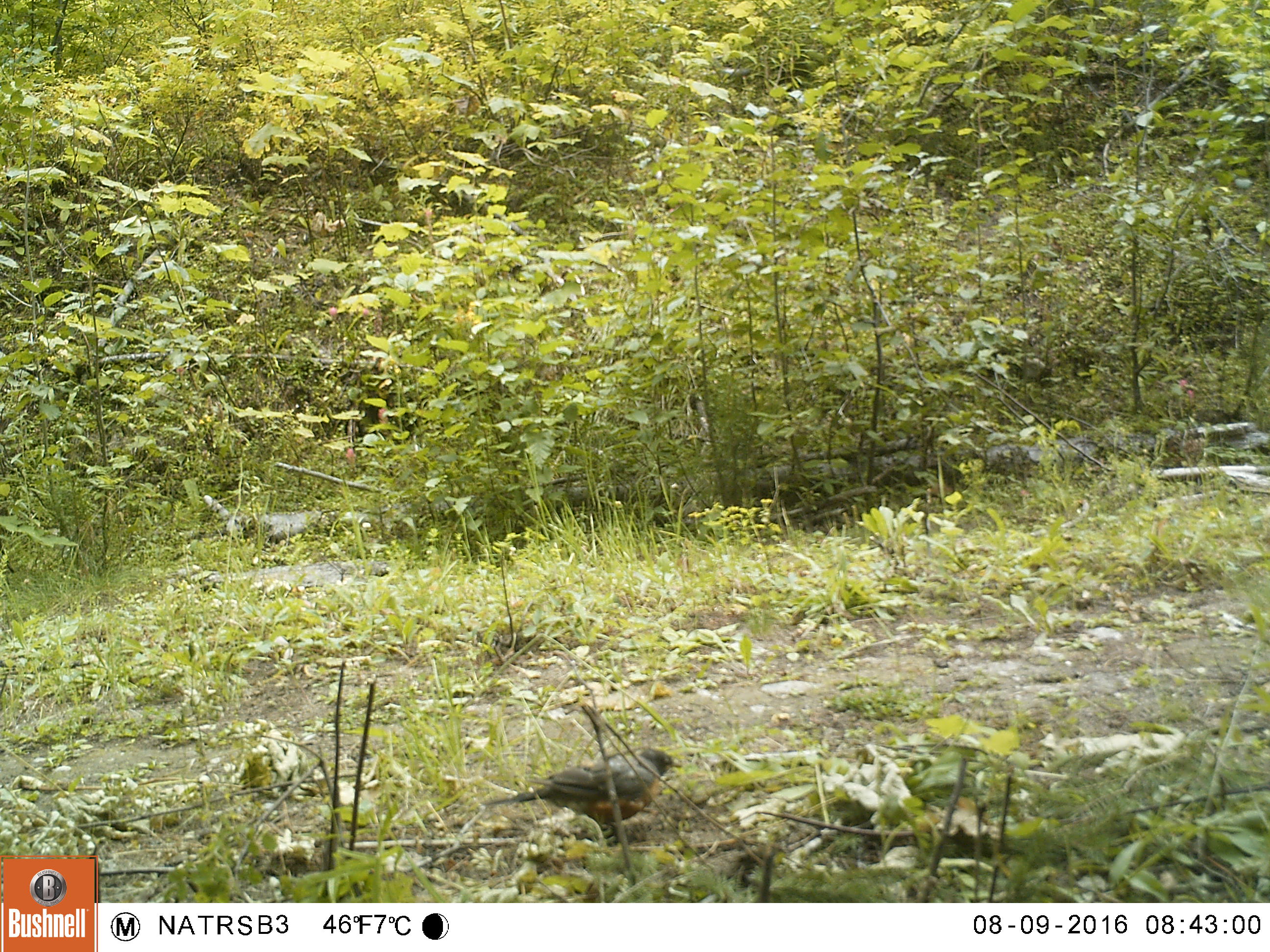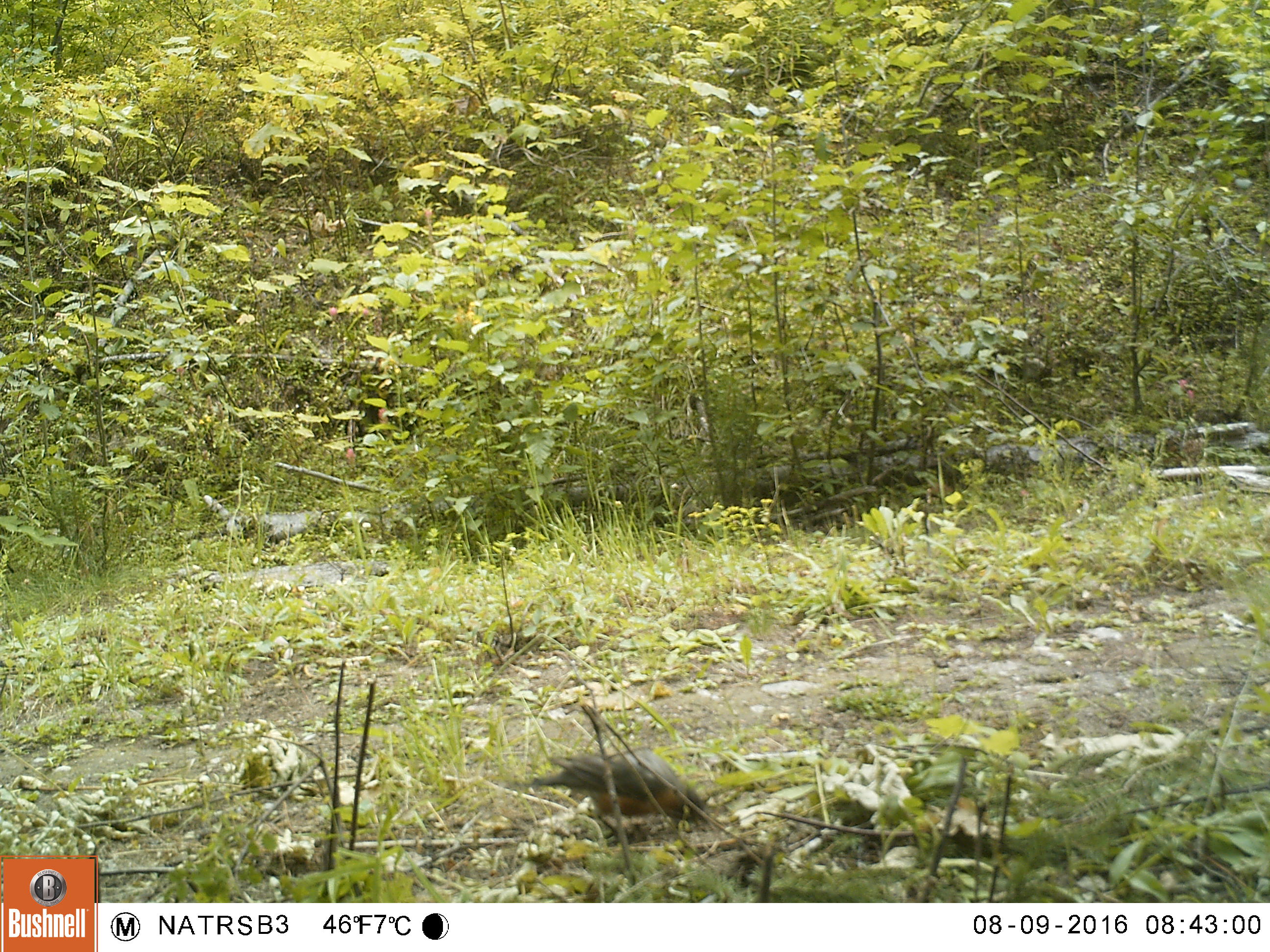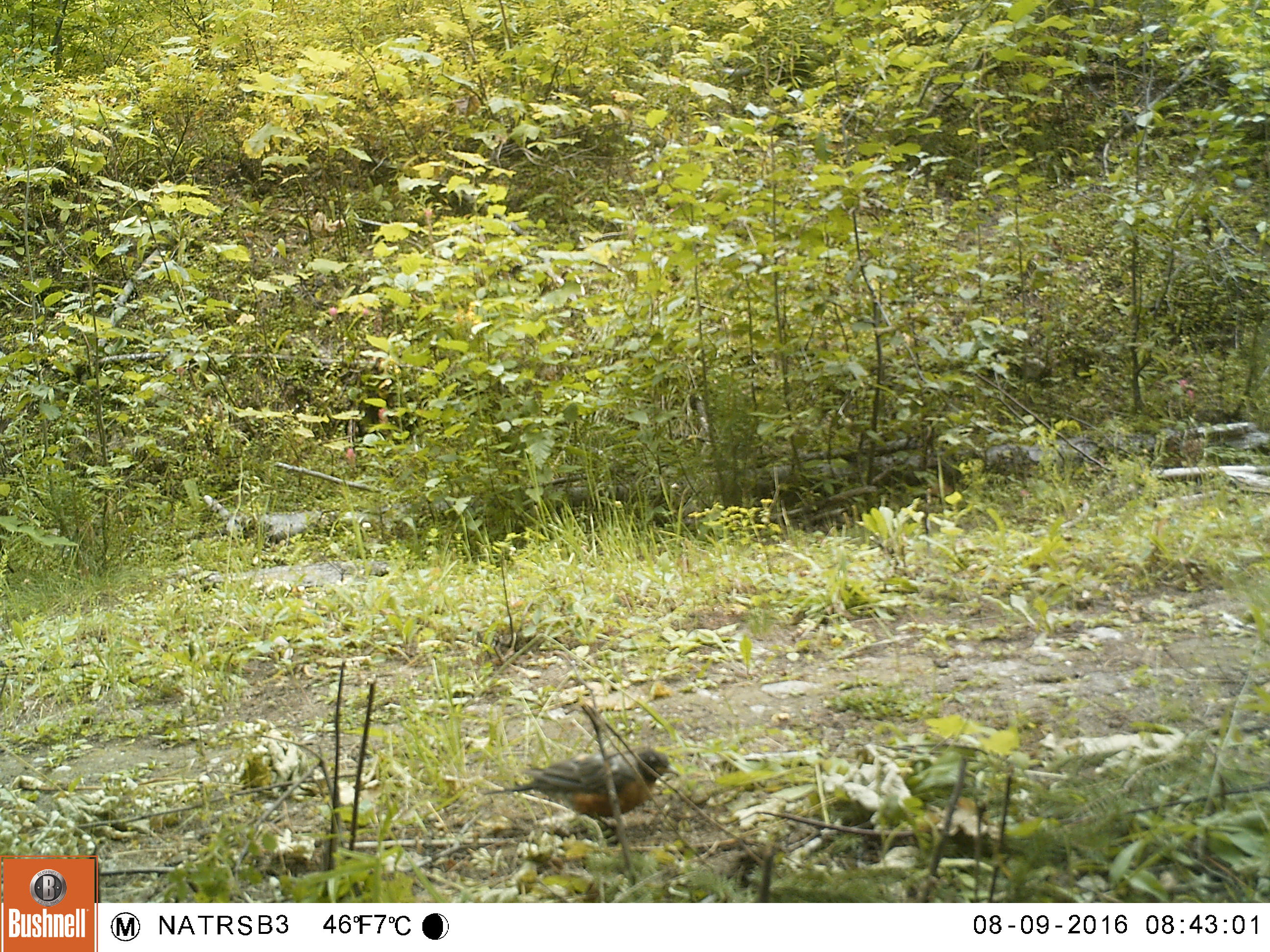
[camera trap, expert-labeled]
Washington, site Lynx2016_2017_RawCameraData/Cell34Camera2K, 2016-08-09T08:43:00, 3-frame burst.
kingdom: Animalia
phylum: Chordata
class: Aves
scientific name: Aves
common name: birds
Aves (birds). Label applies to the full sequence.